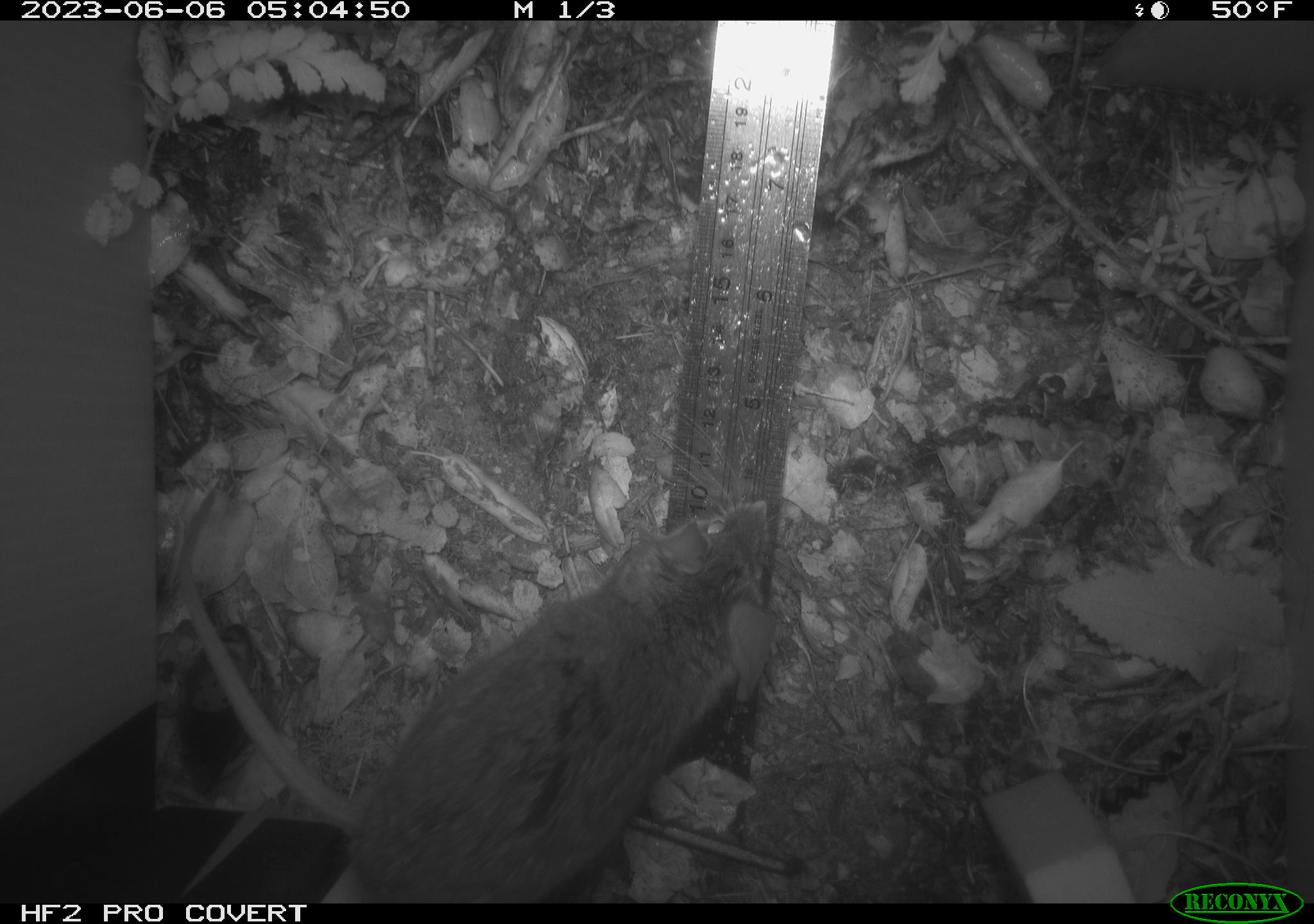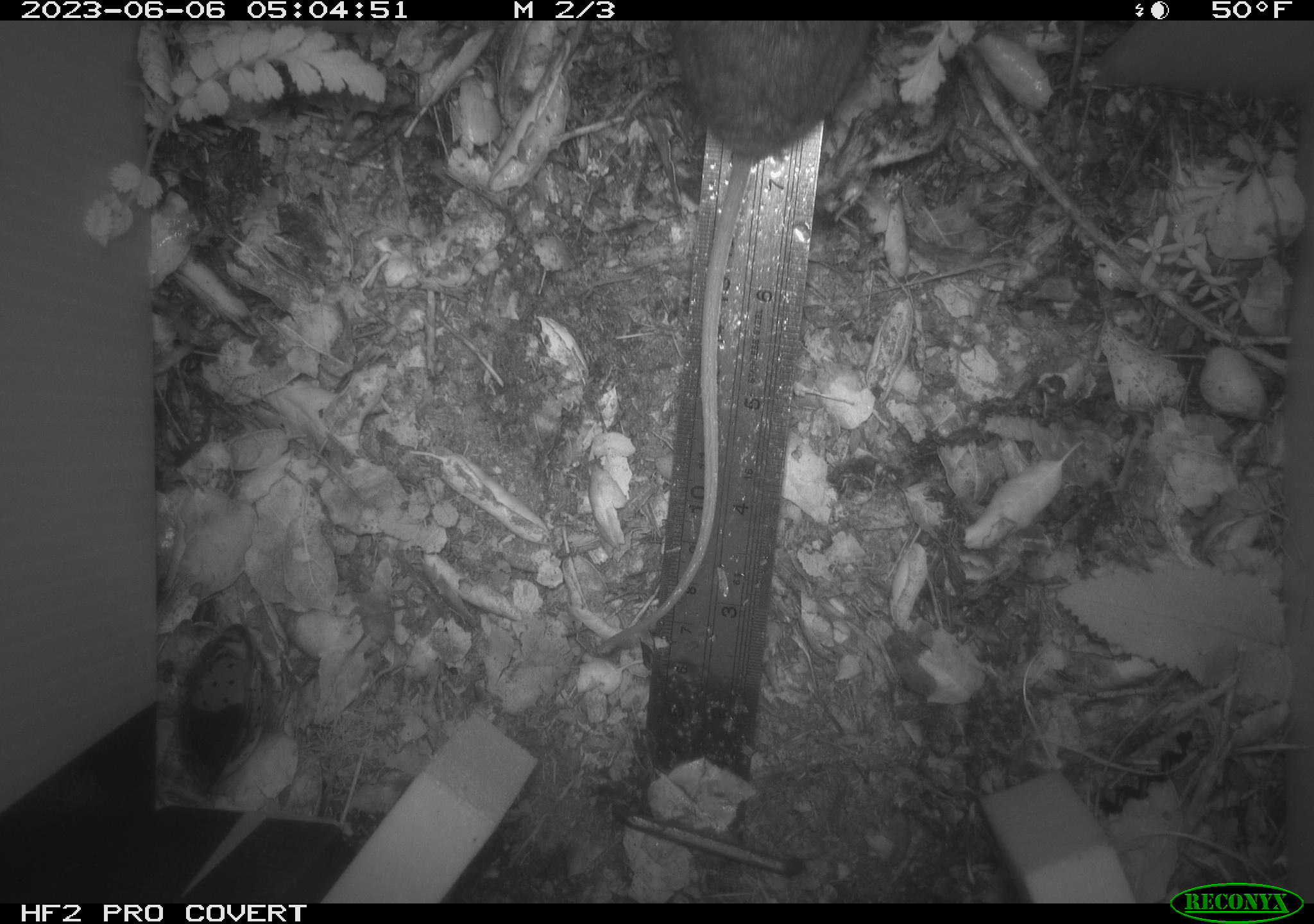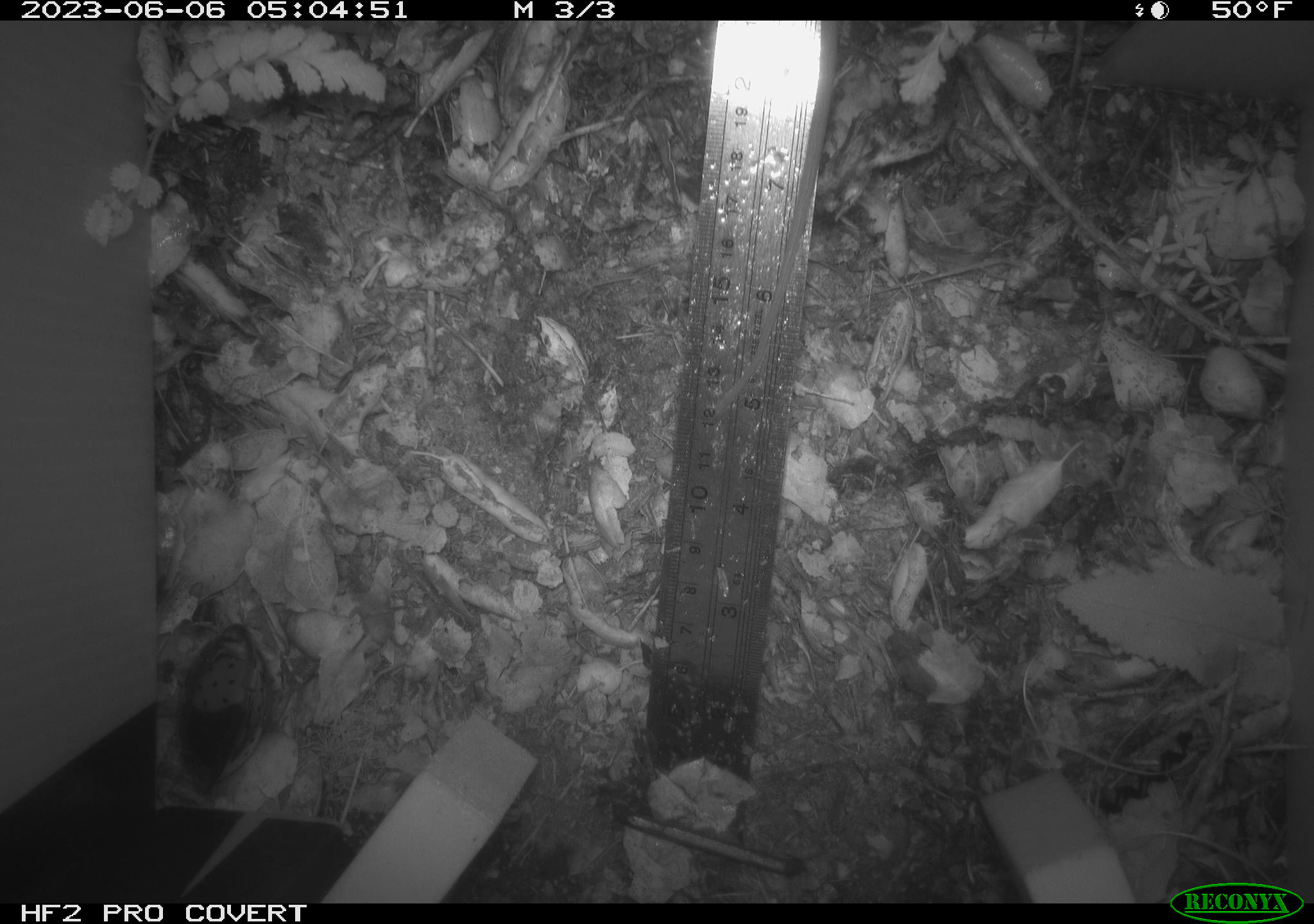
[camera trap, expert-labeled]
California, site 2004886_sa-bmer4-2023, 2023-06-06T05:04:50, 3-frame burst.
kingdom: Animalia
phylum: Chordata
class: Mammalia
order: Rodentia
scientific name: Rodentia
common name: mouse species